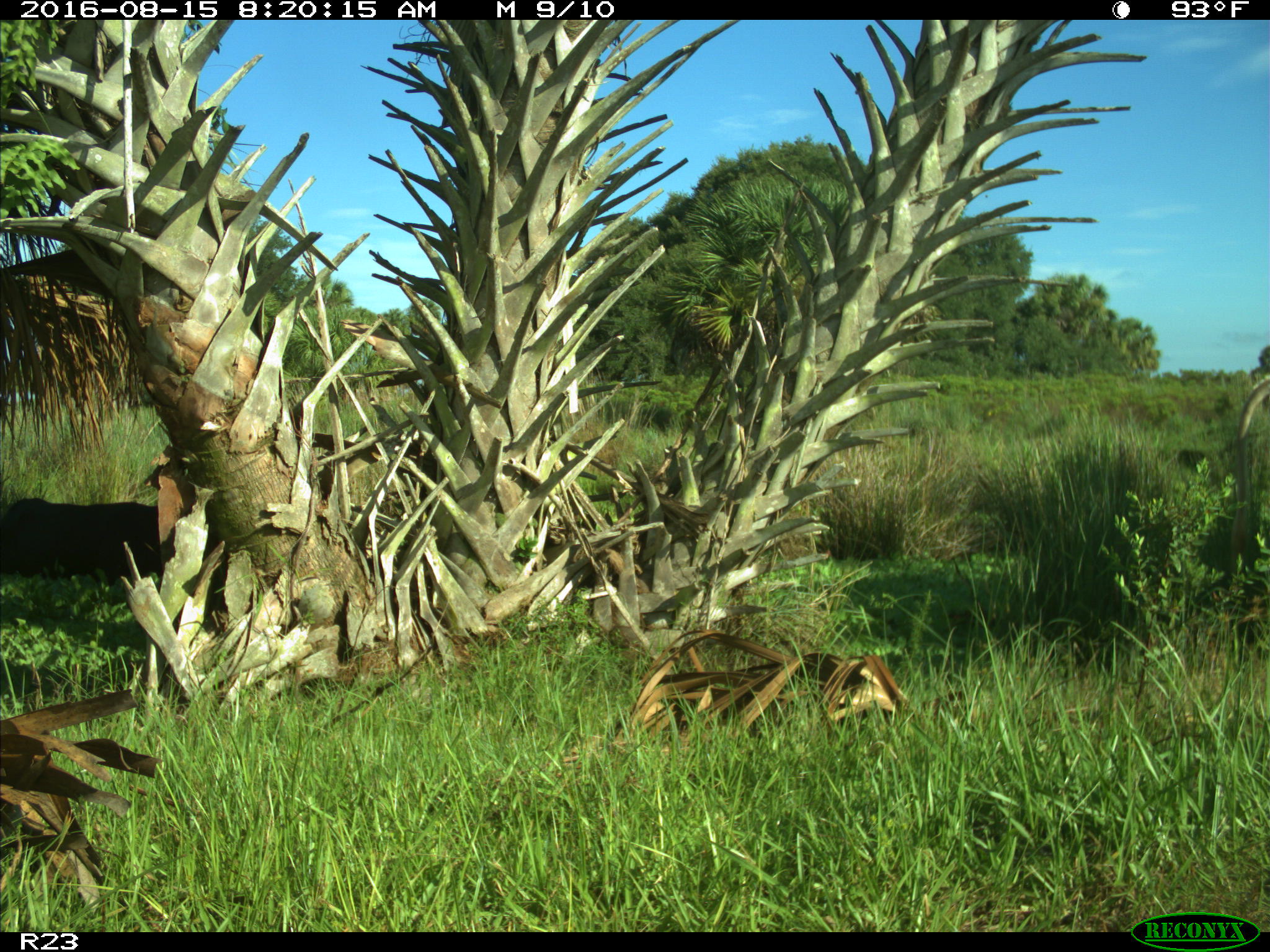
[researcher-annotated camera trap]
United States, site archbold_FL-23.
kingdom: Animalia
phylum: Chordata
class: Mammalia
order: Artiodactyla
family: Bovidae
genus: Bos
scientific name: Bos taurus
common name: domestic cow